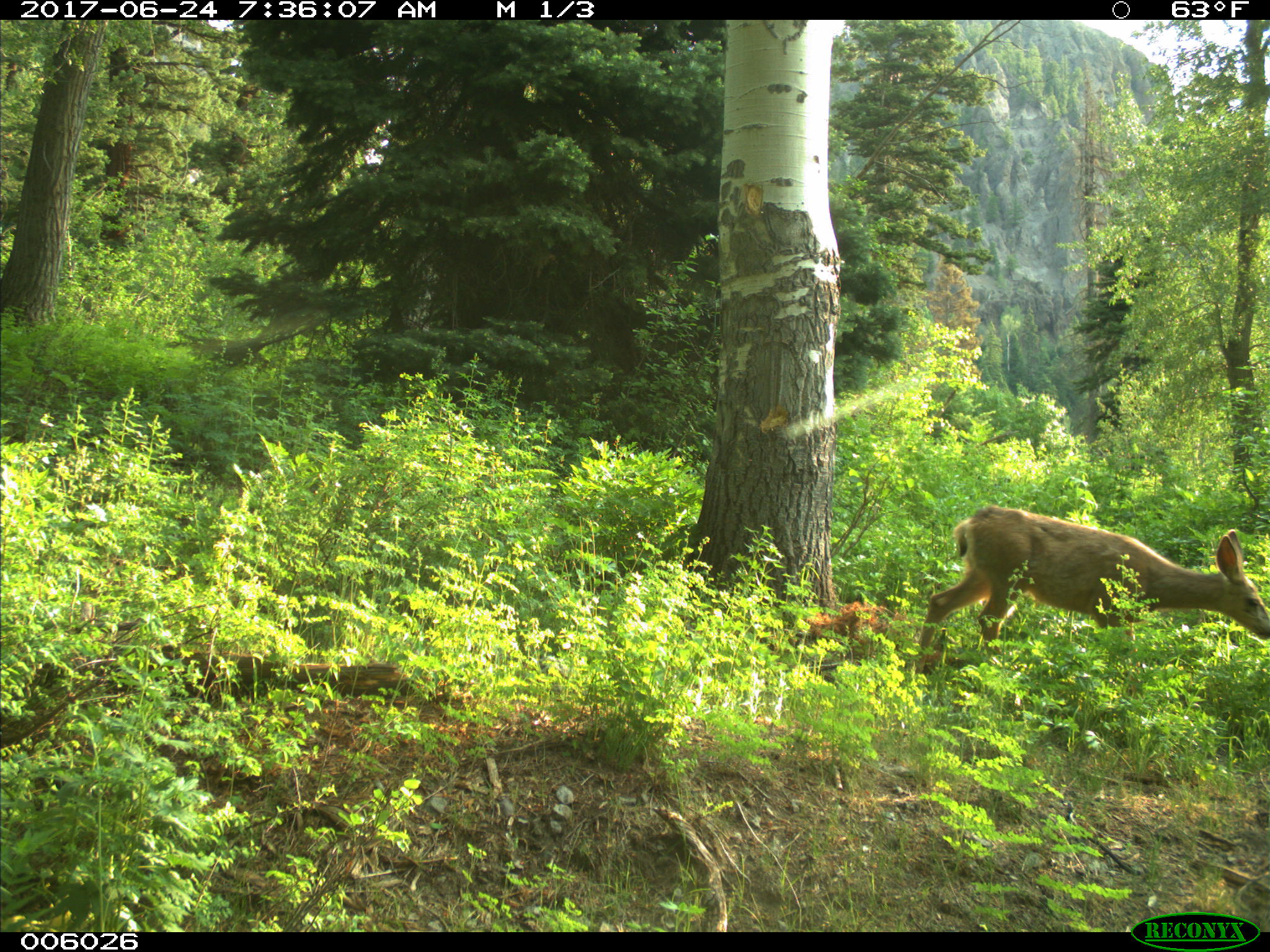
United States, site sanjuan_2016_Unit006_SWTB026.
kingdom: Animalia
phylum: Chordata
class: Mammalia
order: Artiodactyla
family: Cervidae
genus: Odocoileus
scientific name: Odocoileus hemionus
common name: mule deer